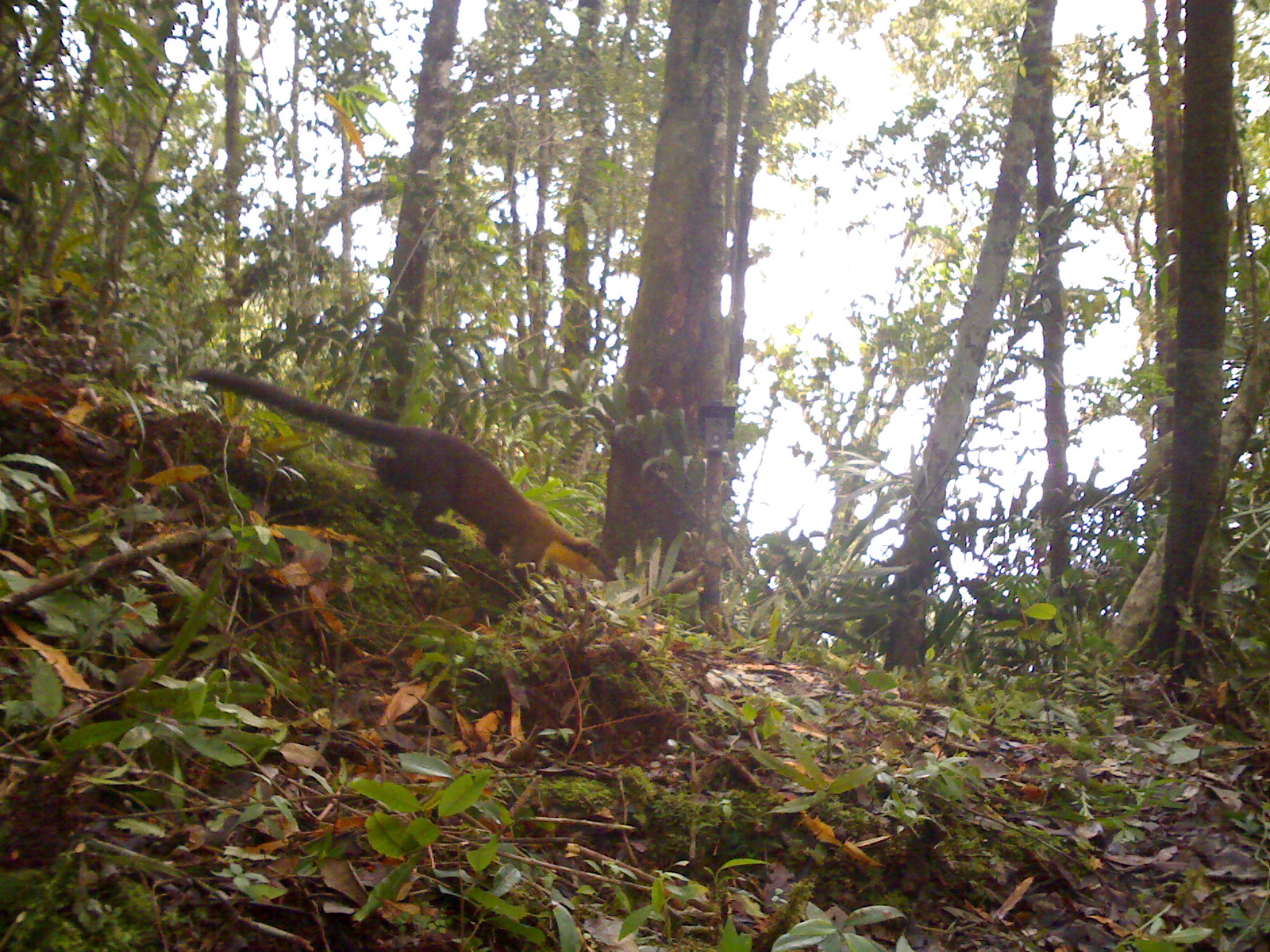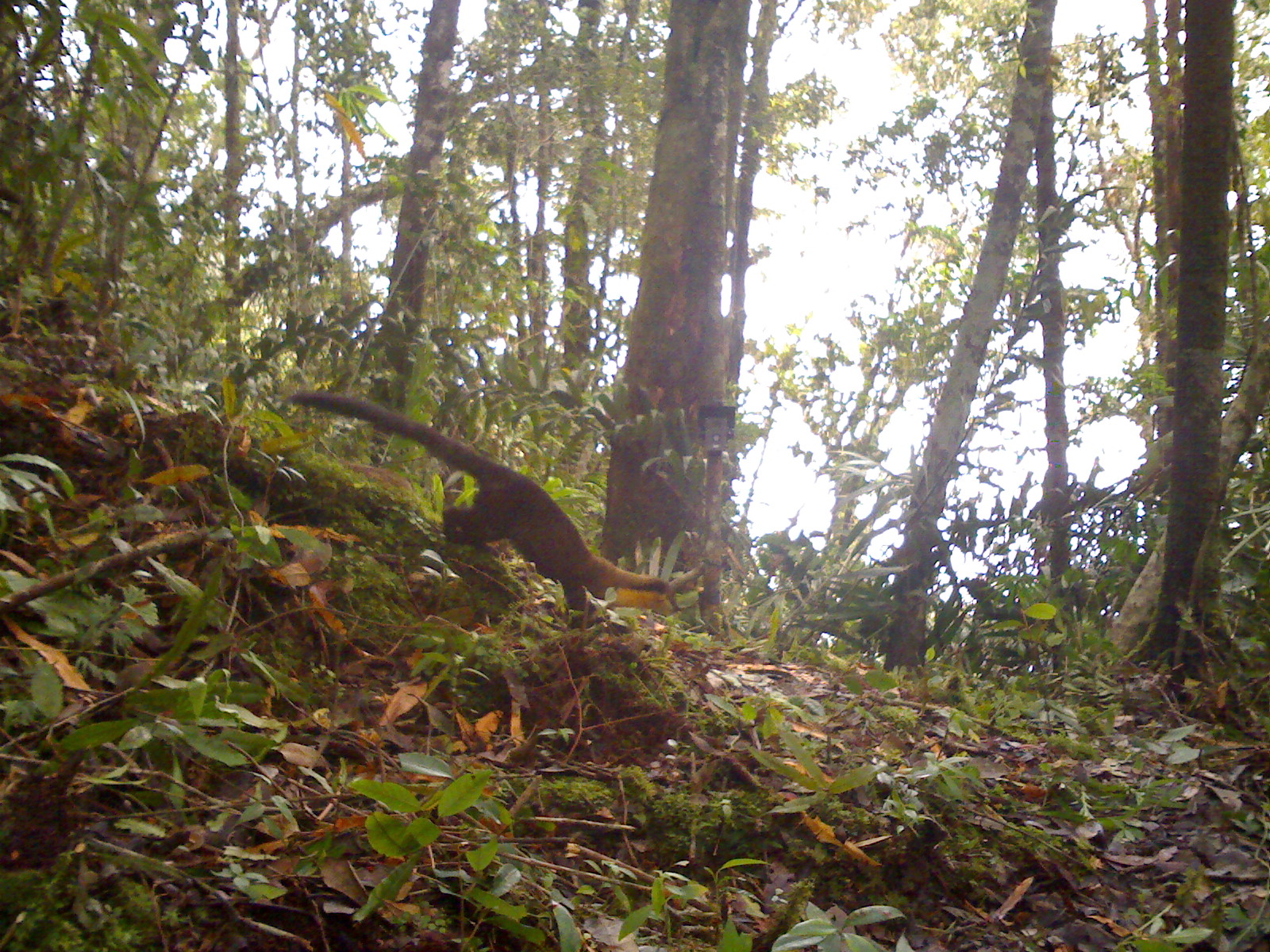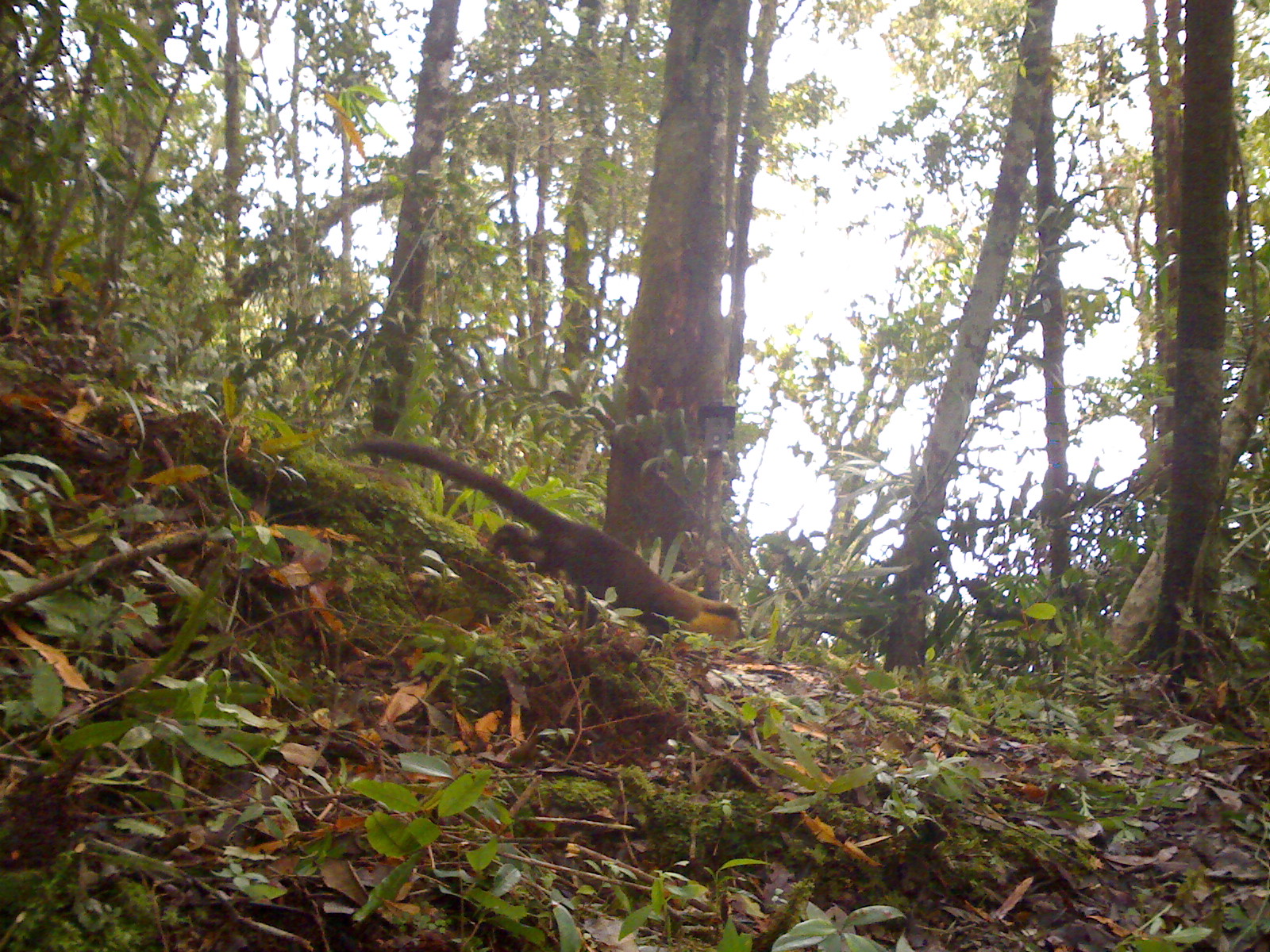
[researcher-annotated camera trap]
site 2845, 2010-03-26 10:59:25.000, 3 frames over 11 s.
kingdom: Animalia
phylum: Chordata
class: Mammalia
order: Carnivora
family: Mustelidae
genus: Martes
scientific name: Martes flavigula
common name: yellow-throated marten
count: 1